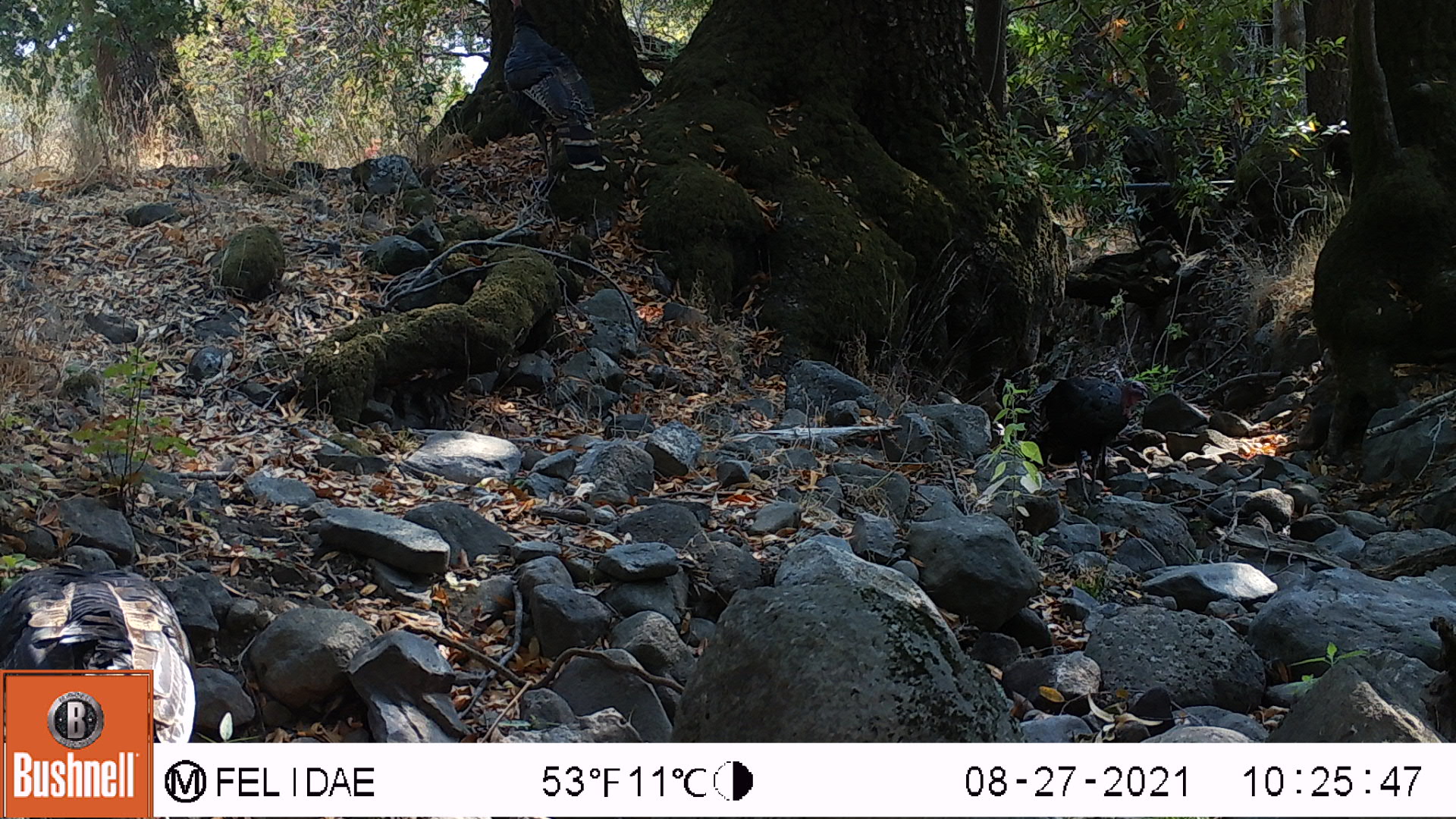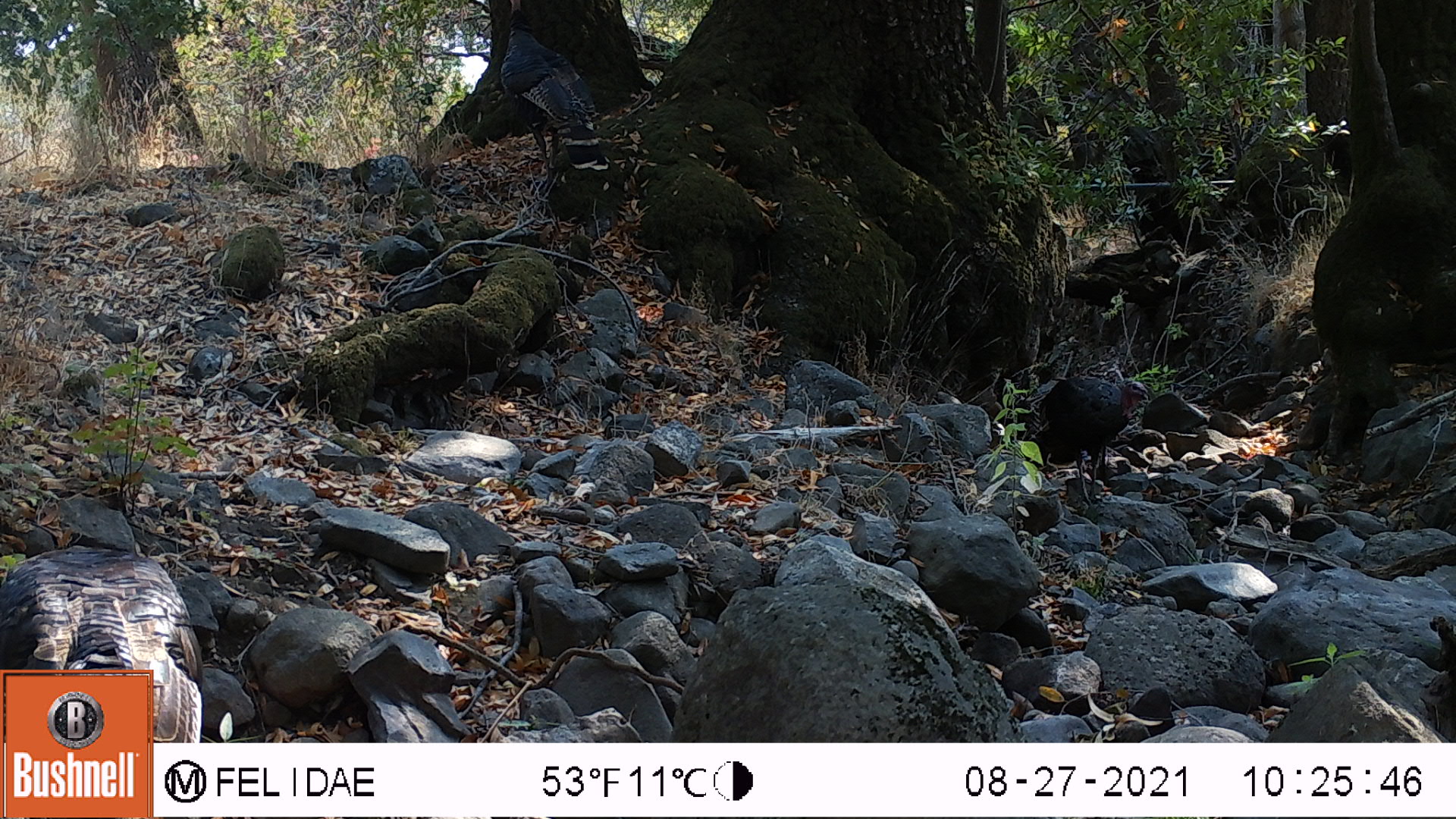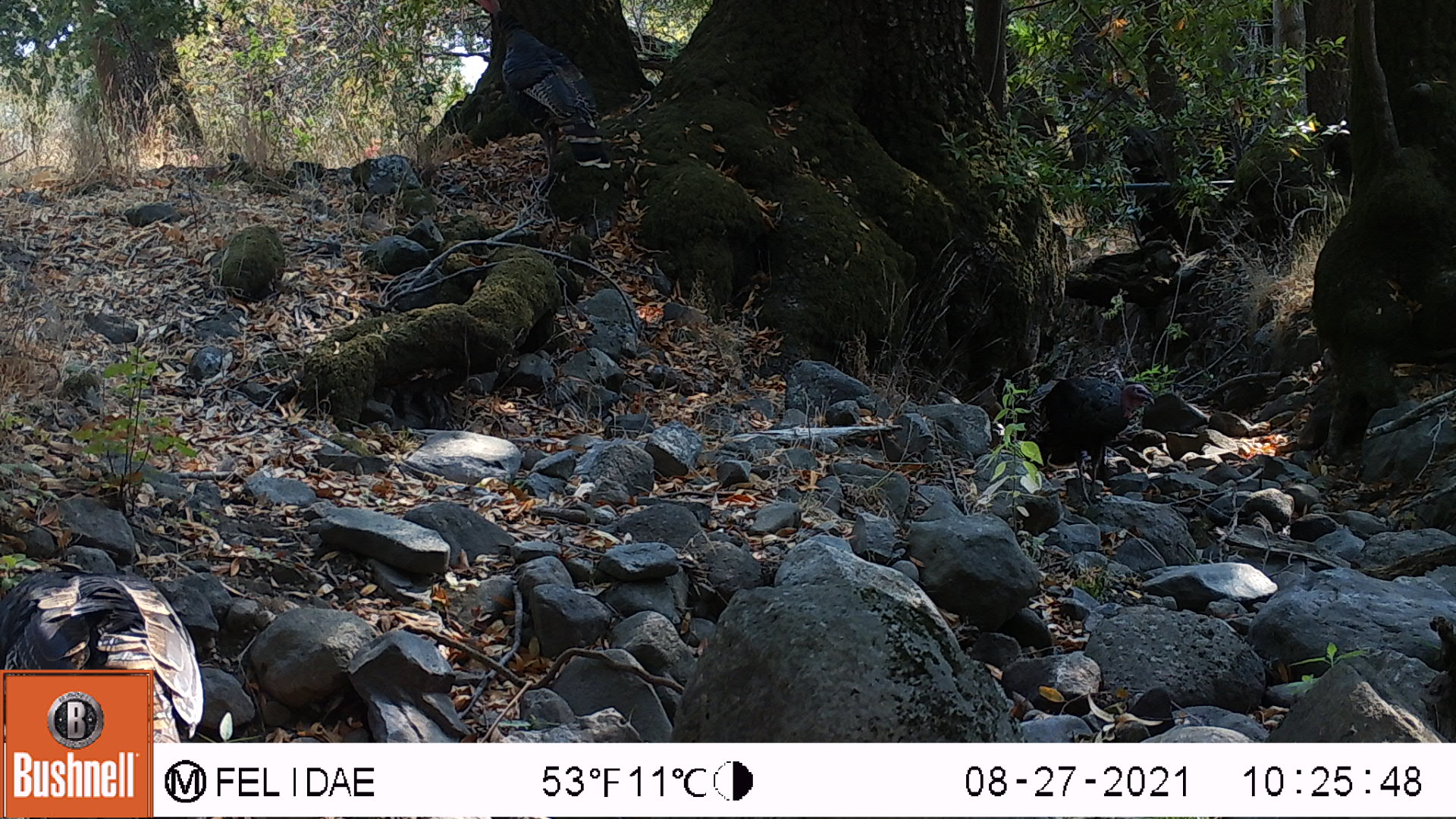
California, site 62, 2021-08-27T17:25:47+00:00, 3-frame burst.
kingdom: Animalia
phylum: Chordata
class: Aves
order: Galliformes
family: Phasianidae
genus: Meleagris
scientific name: Meleagris gallopavo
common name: turkey